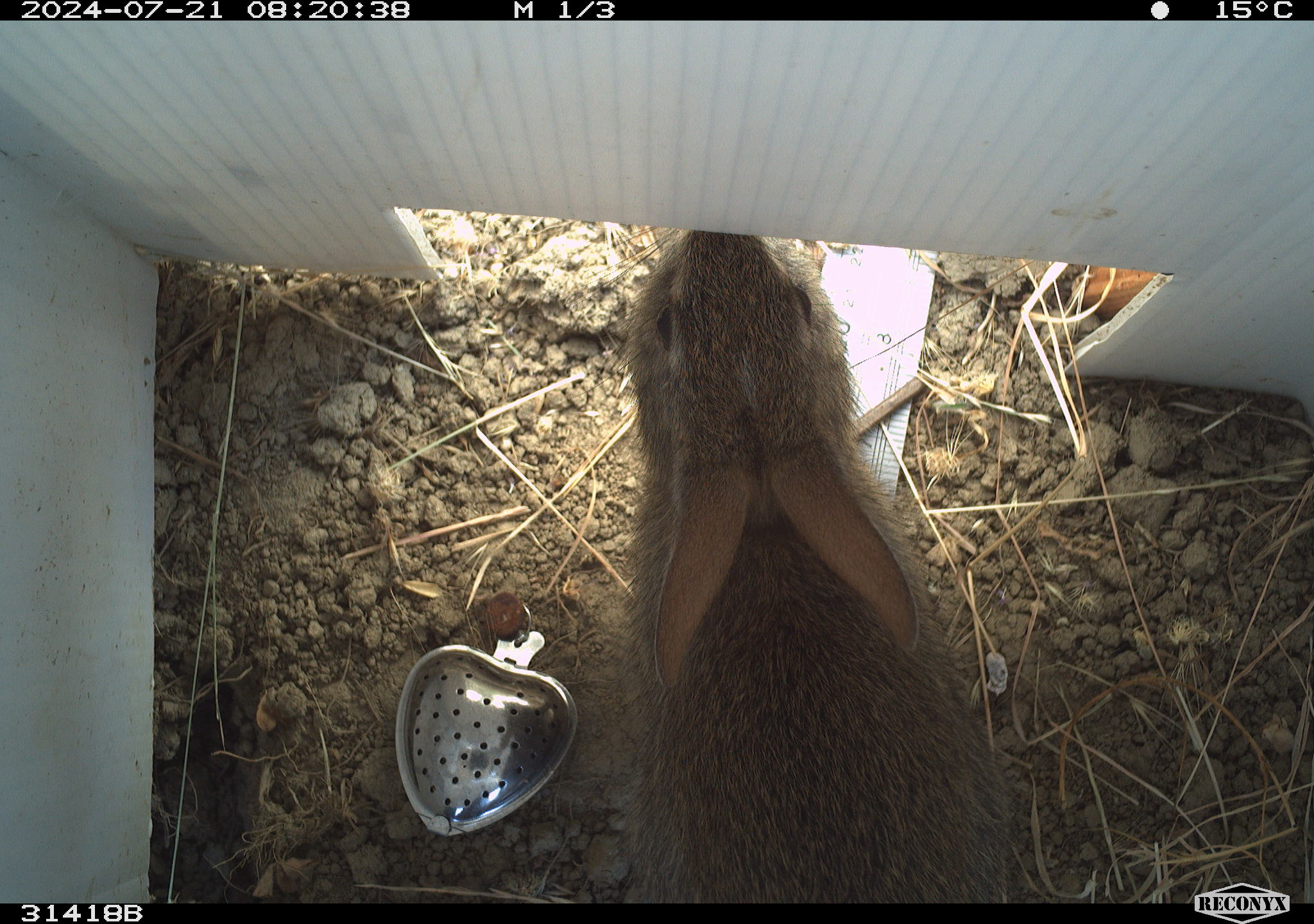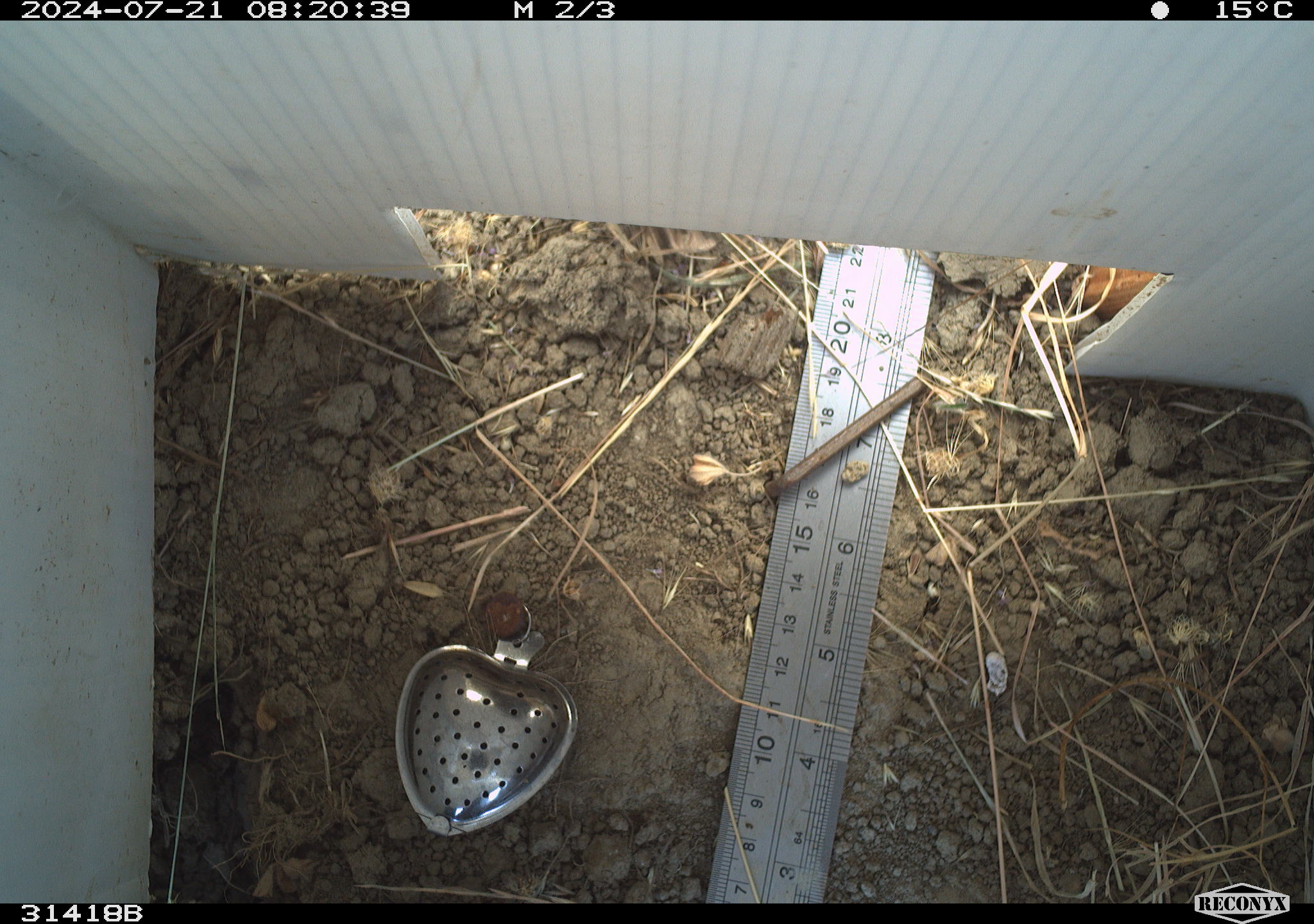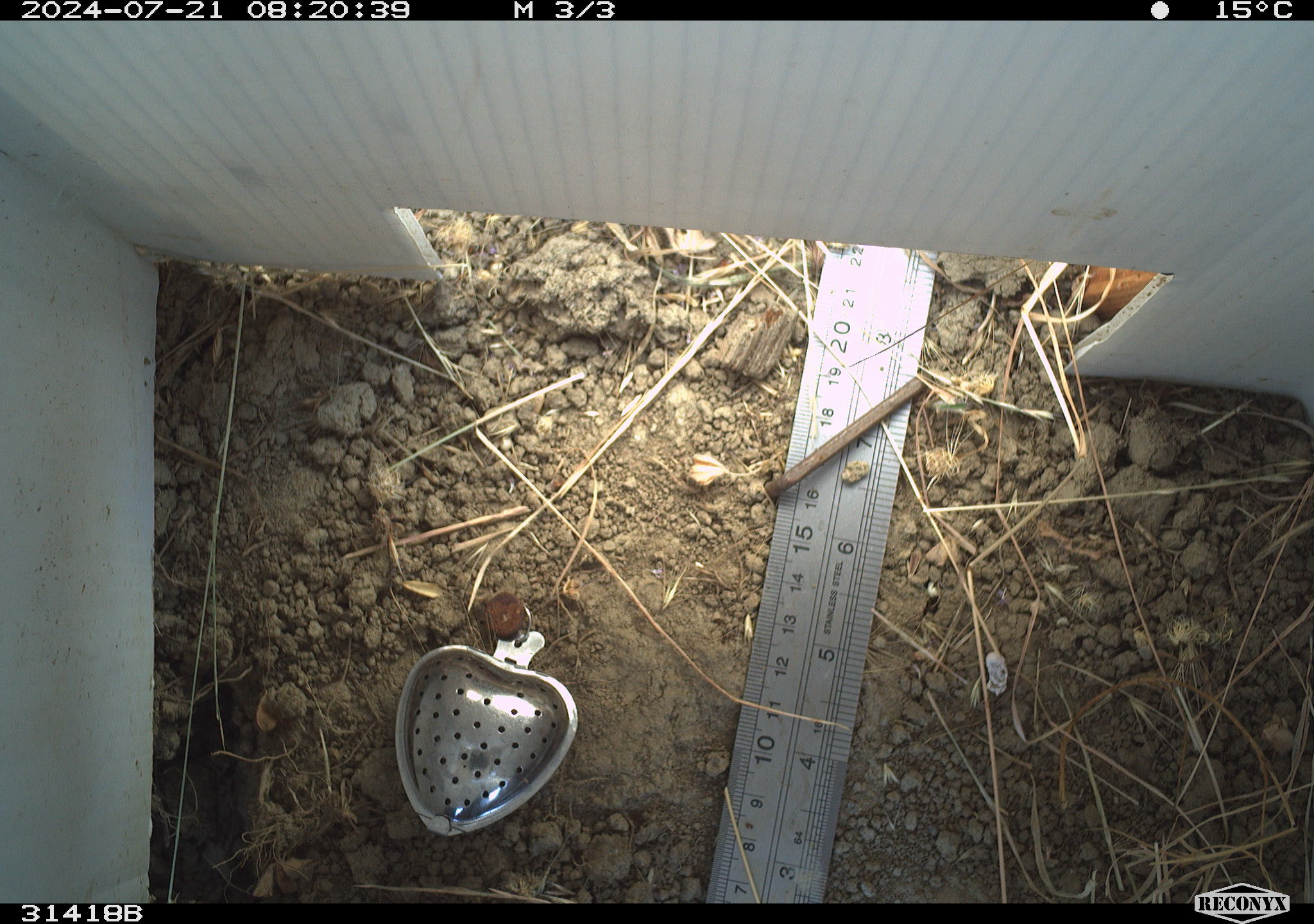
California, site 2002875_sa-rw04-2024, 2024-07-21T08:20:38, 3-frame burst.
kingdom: Animalia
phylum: Chordata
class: Mammalia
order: Lagomorpha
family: Leporidae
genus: Sylvilagus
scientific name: Sylvilagus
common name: cottontail rabbits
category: sylvilagus species